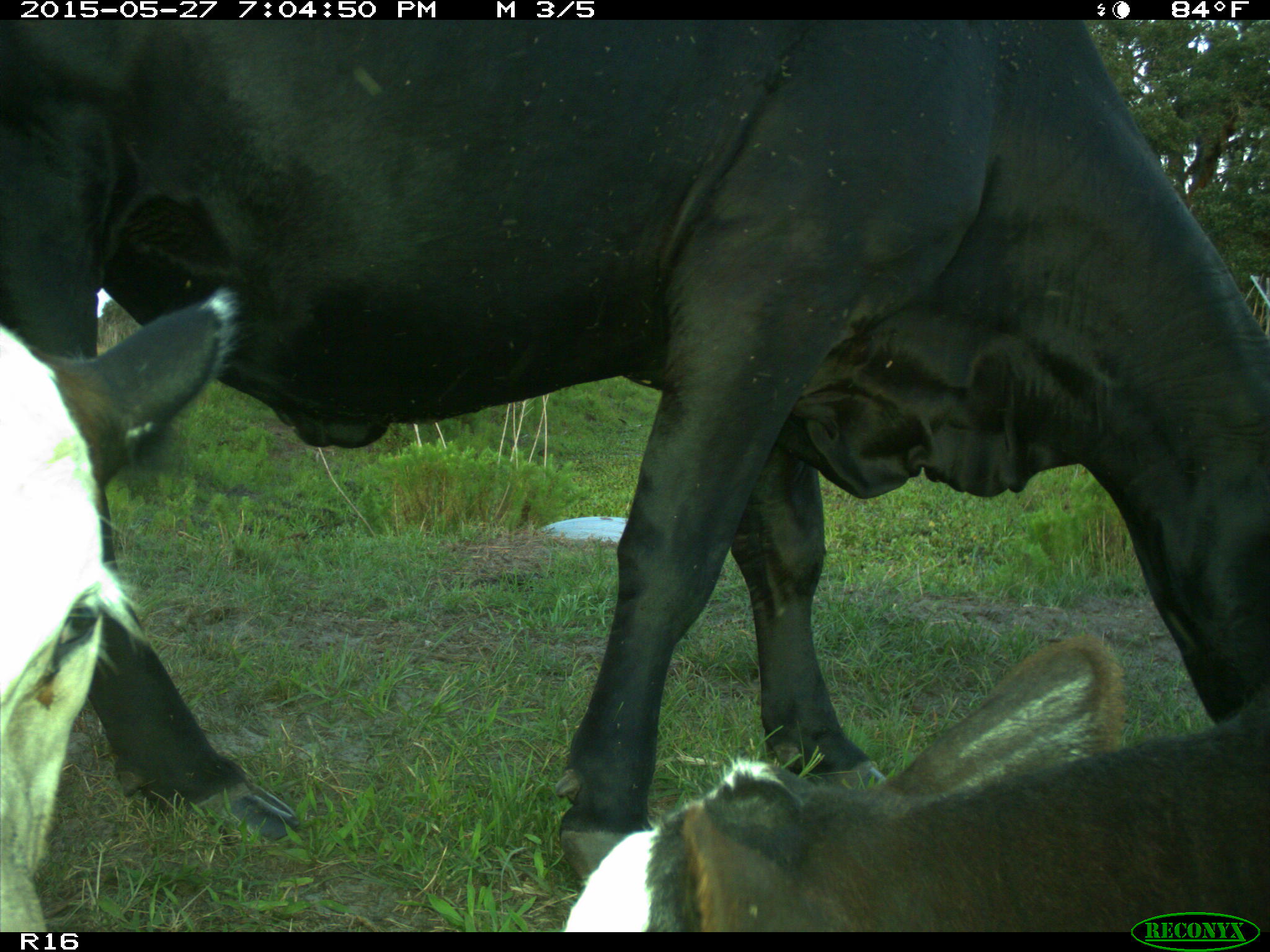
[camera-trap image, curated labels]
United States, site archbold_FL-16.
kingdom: Animalia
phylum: Chordata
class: Mammalia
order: Artiodactyla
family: Bovidae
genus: Bos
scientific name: Bos taurus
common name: domestic cow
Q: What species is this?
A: Bos taurus (domestic cow).